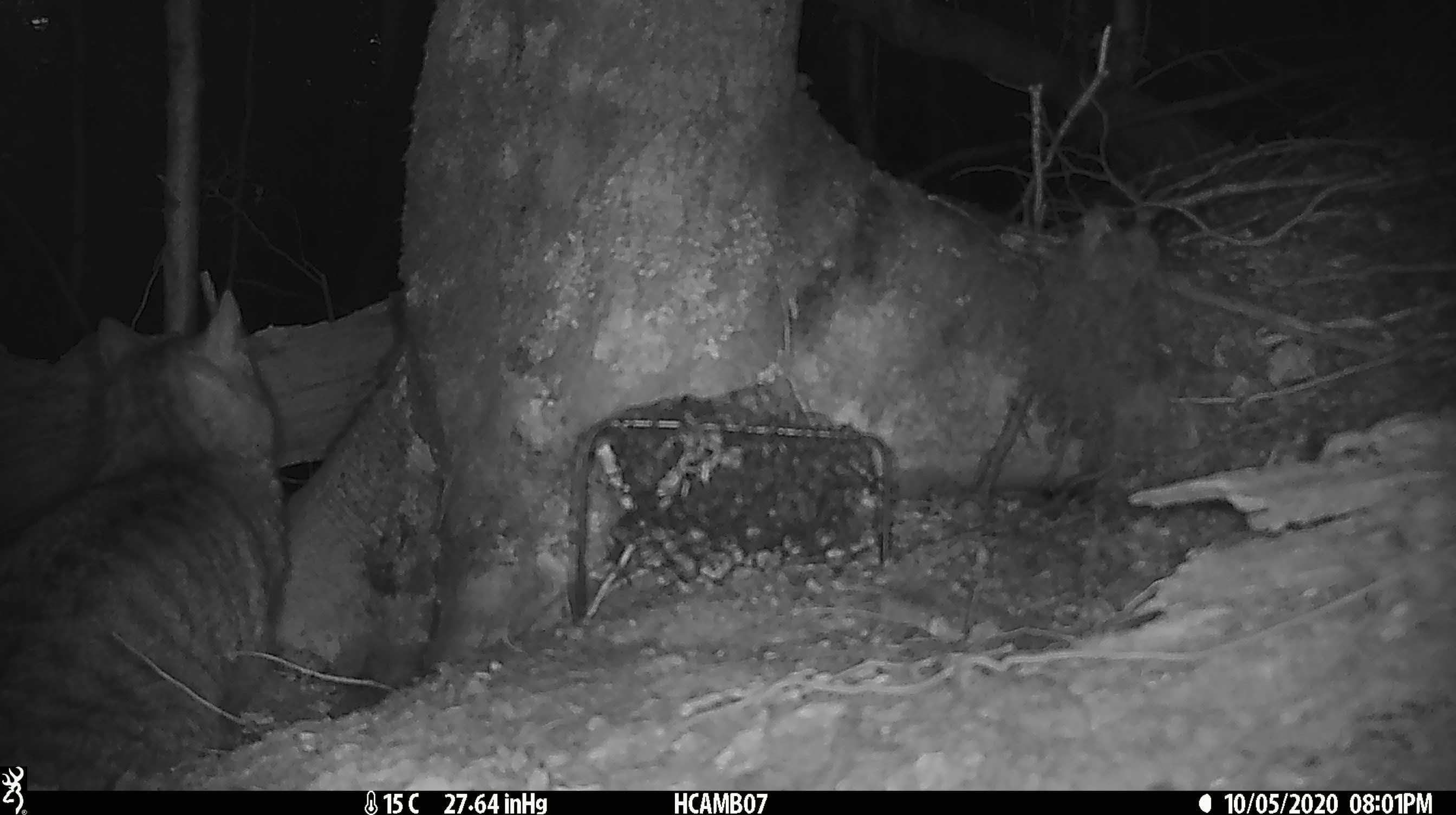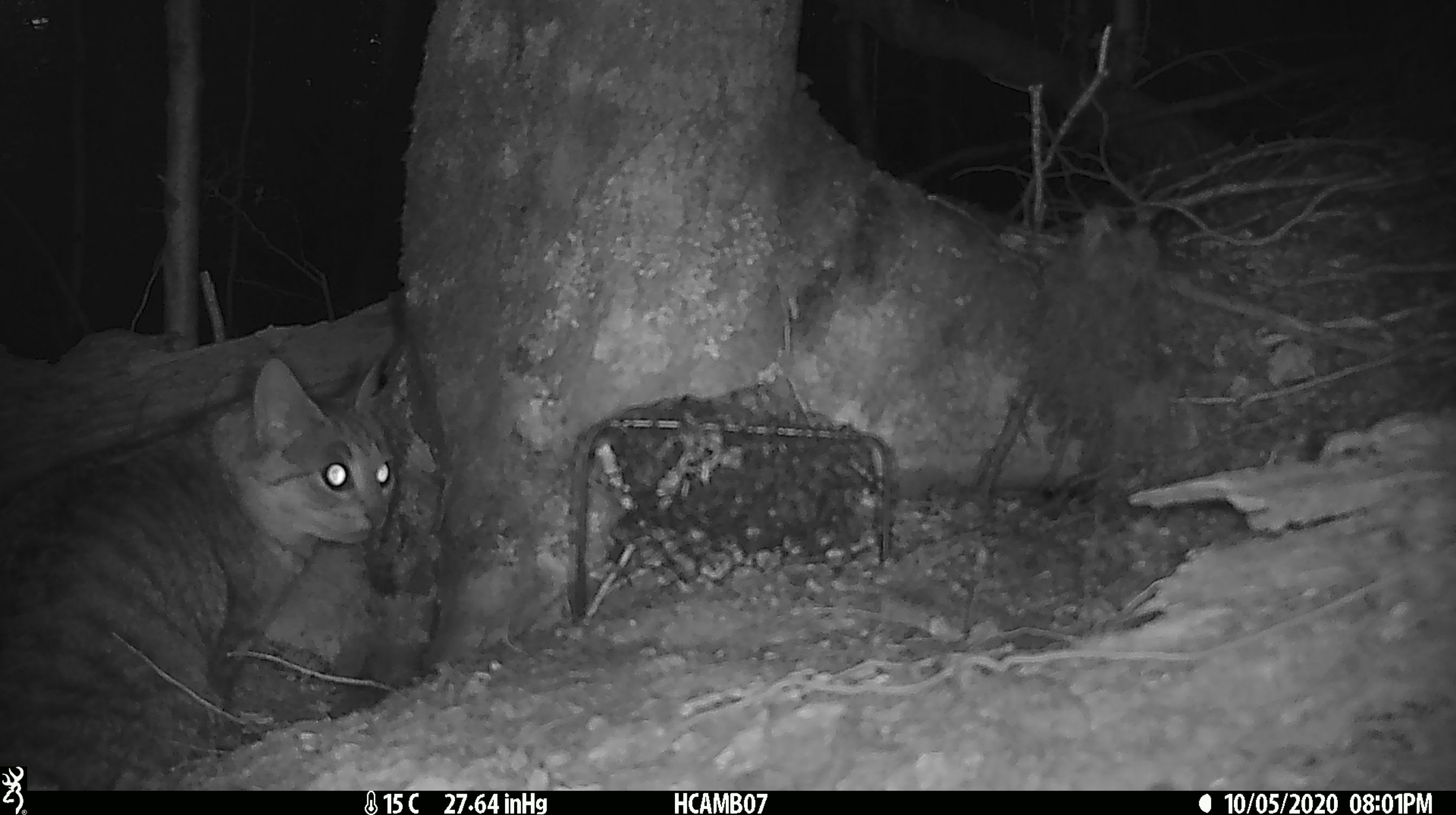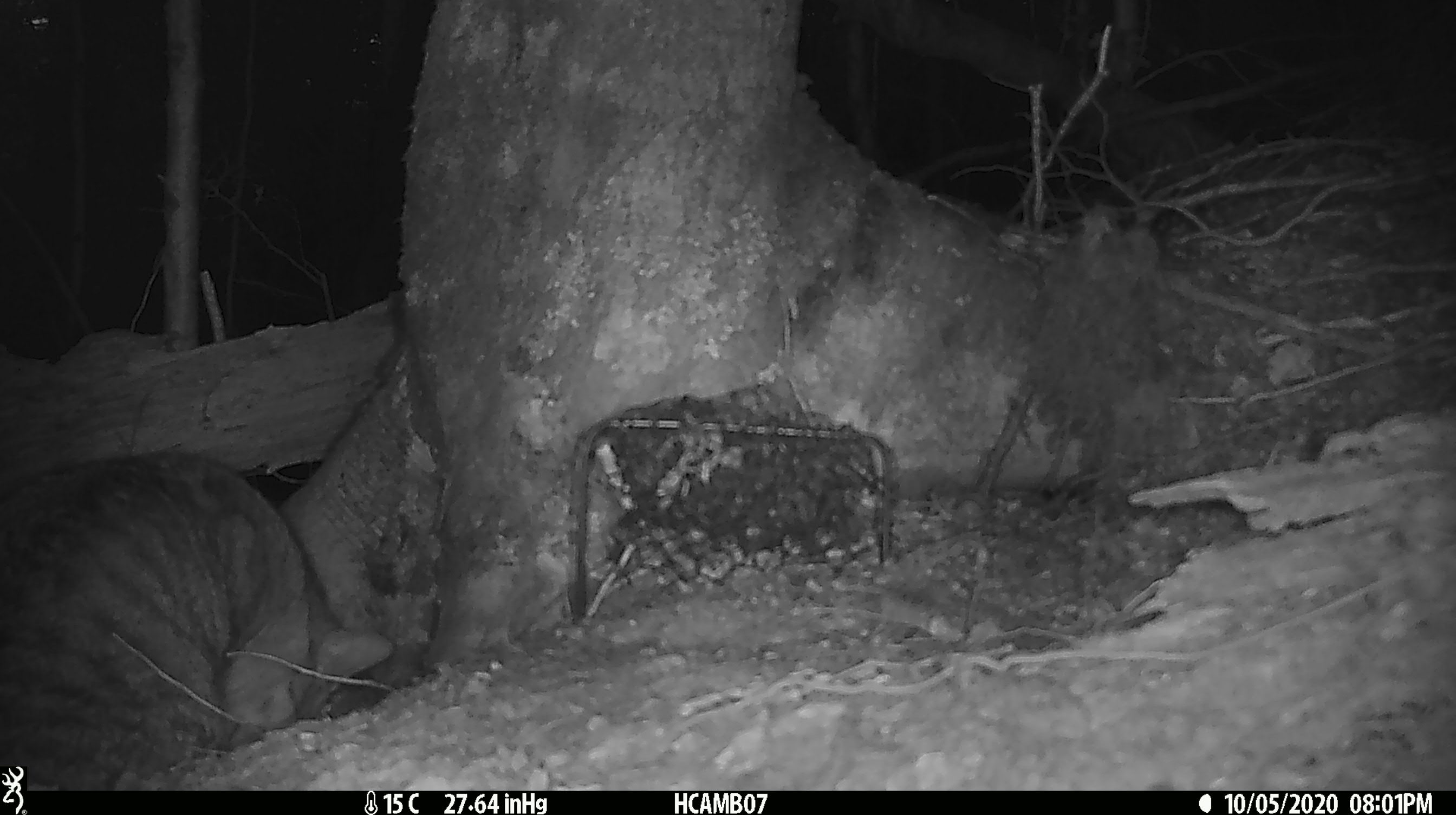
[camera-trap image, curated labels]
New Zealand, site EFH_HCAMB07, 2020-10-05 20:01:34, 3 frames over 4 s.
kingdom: Animalia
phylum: Chordata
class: Mammalia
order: Carnivora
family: Felidae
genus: Felis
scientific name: Felis catus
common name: domestic cat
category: cat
Cat (domestic cat) (Felis catus).